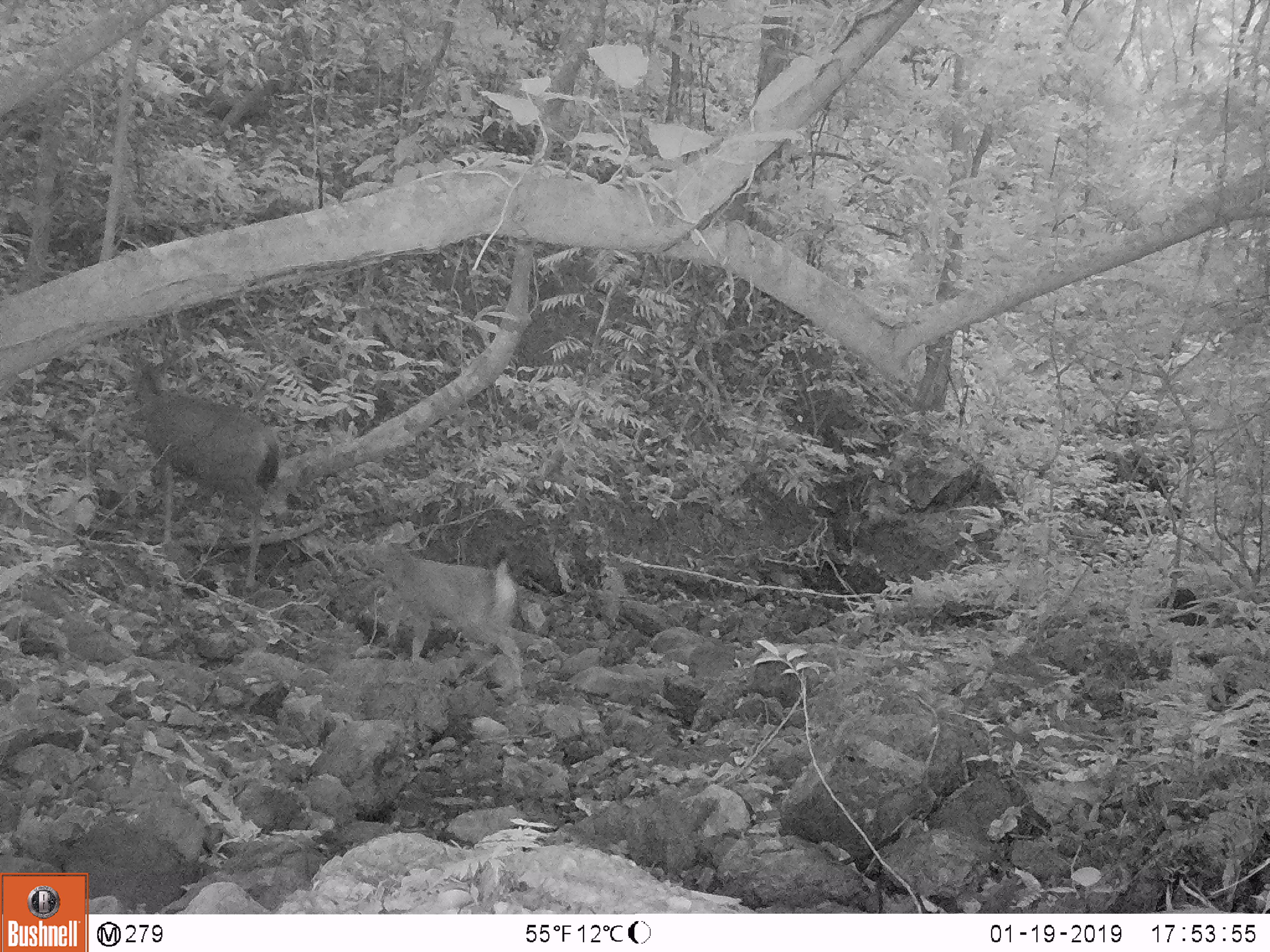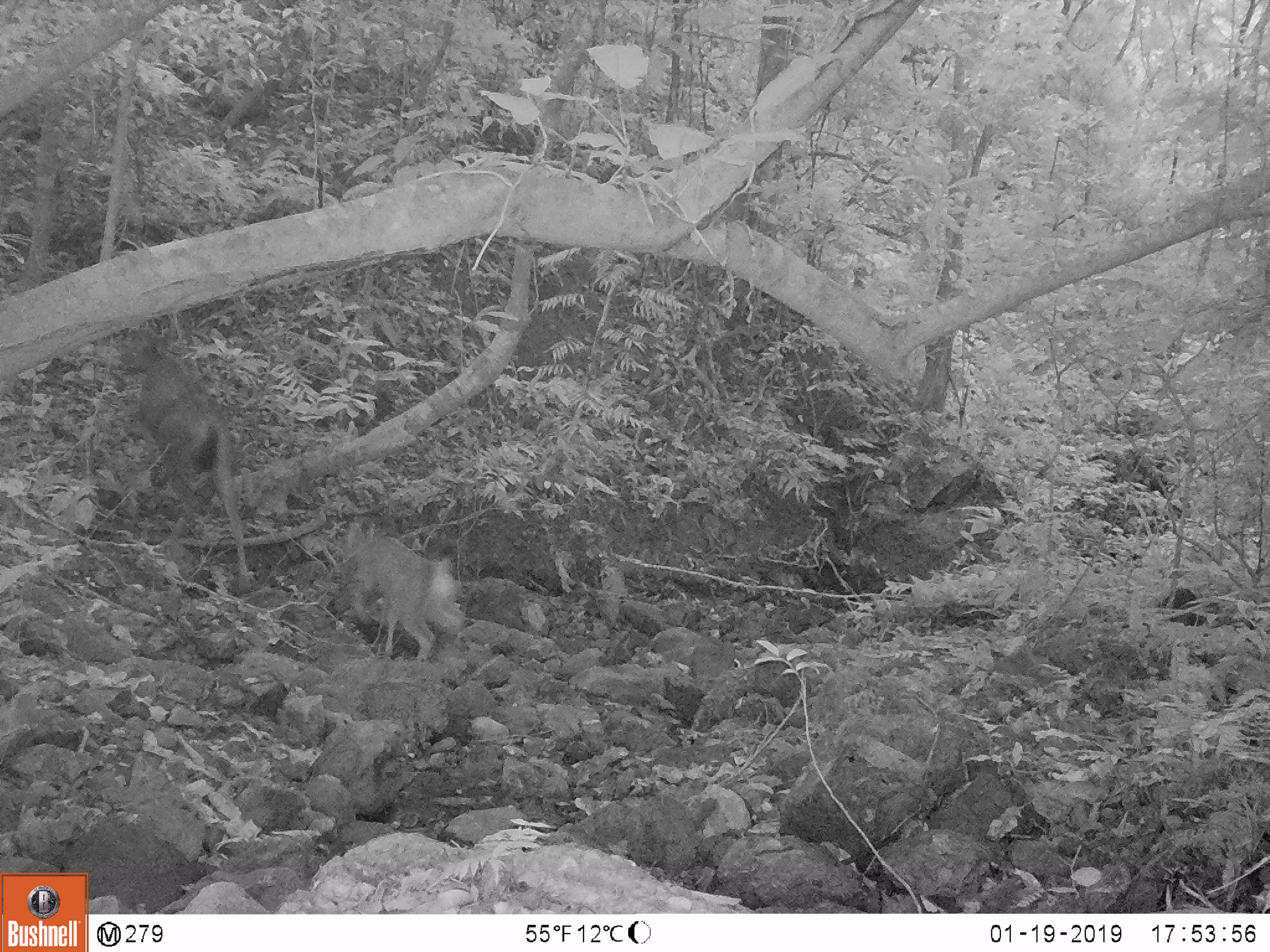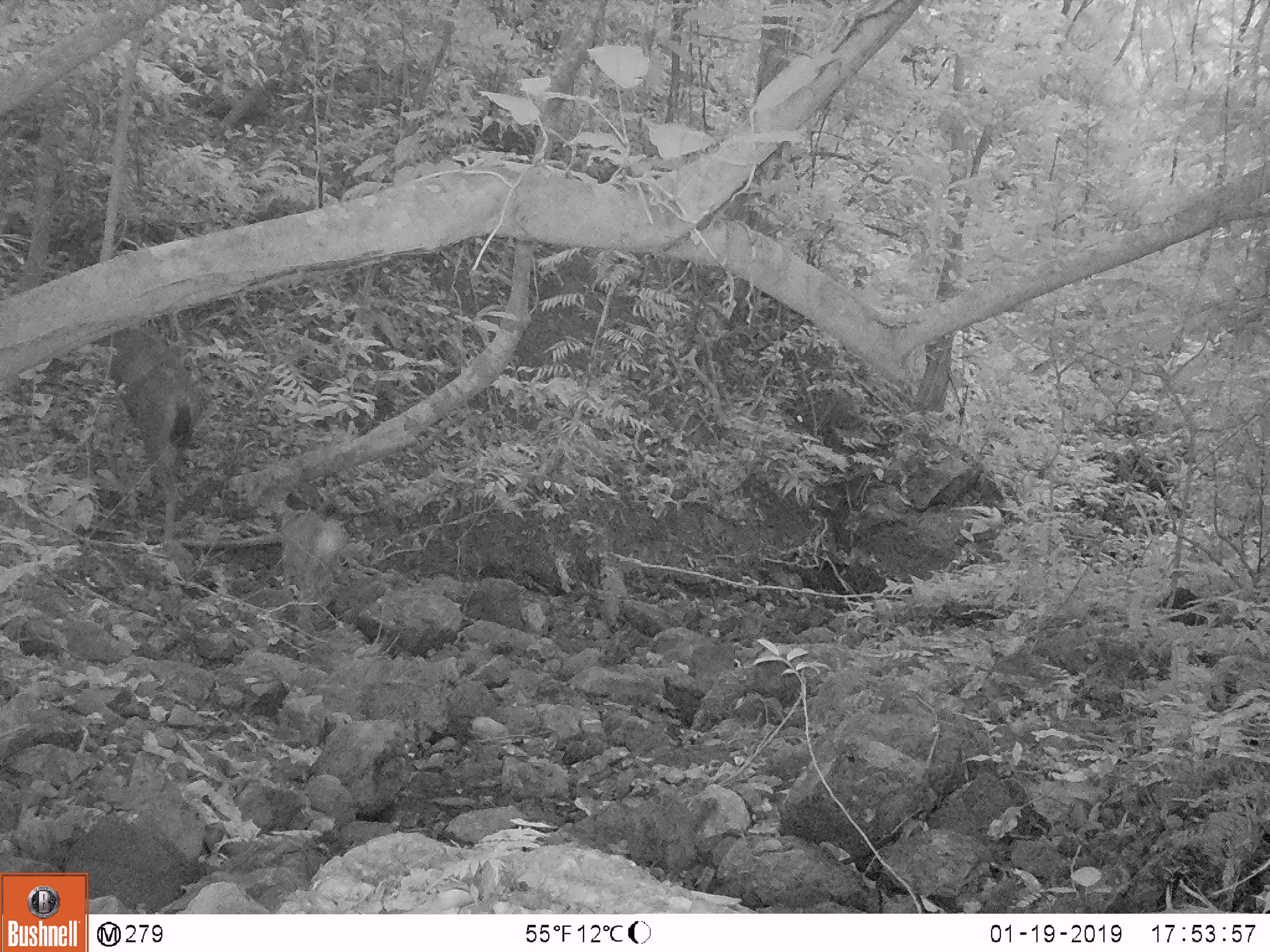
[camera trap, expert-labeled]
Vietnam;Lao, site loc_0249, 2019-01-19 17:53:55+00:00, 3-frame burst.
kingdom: Animalia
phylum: Chordata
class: Mammalia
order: Artiodactyla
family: Cervidae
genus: Rusa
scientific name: Rusa unicolor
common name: sambar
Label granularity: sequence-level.